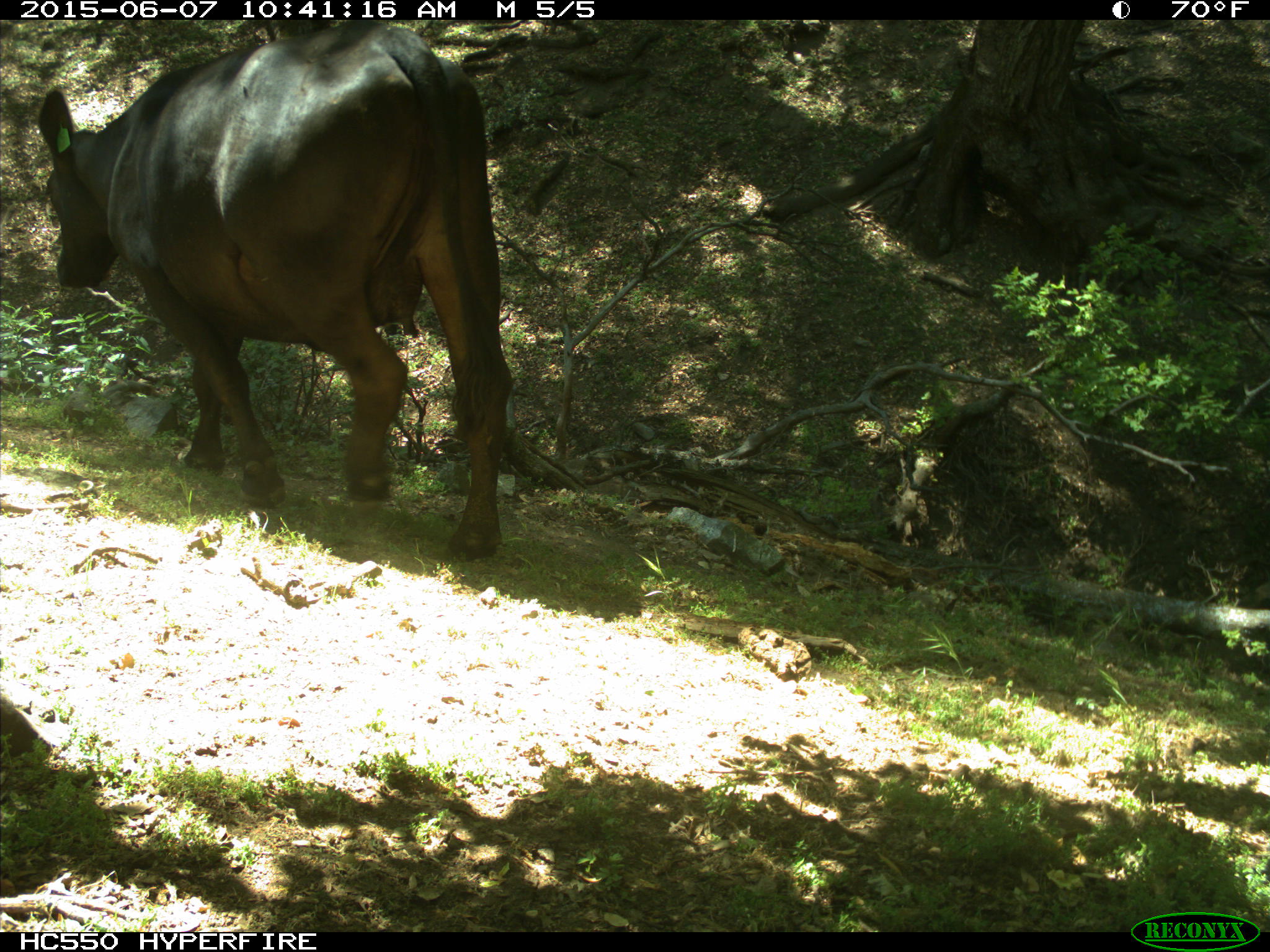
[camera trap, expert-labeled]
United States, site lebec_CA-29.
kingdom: Animalia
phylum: Chordata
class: Mammalia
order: Artiodactyla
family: Bovidae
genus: Bos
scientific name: Bos taurus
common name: domestic cow